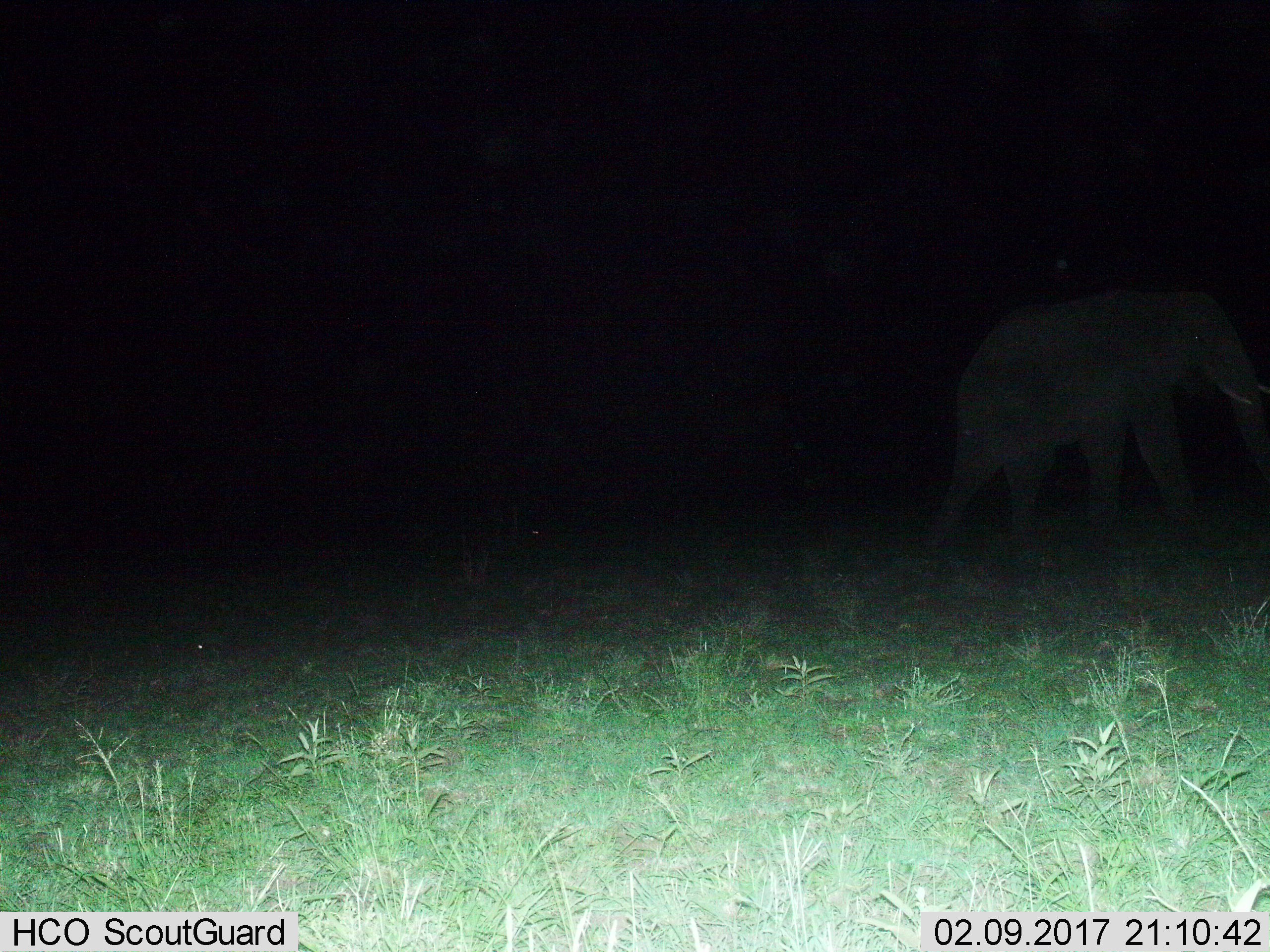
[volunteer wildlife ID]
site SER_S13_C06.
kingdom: Animalia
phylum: Chordata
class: Mammalia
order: Proboscidea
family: Elephantidae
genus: Loxodonta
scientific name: Loxodonta africana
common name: african bush elephant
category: elephant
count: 1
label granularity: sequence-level